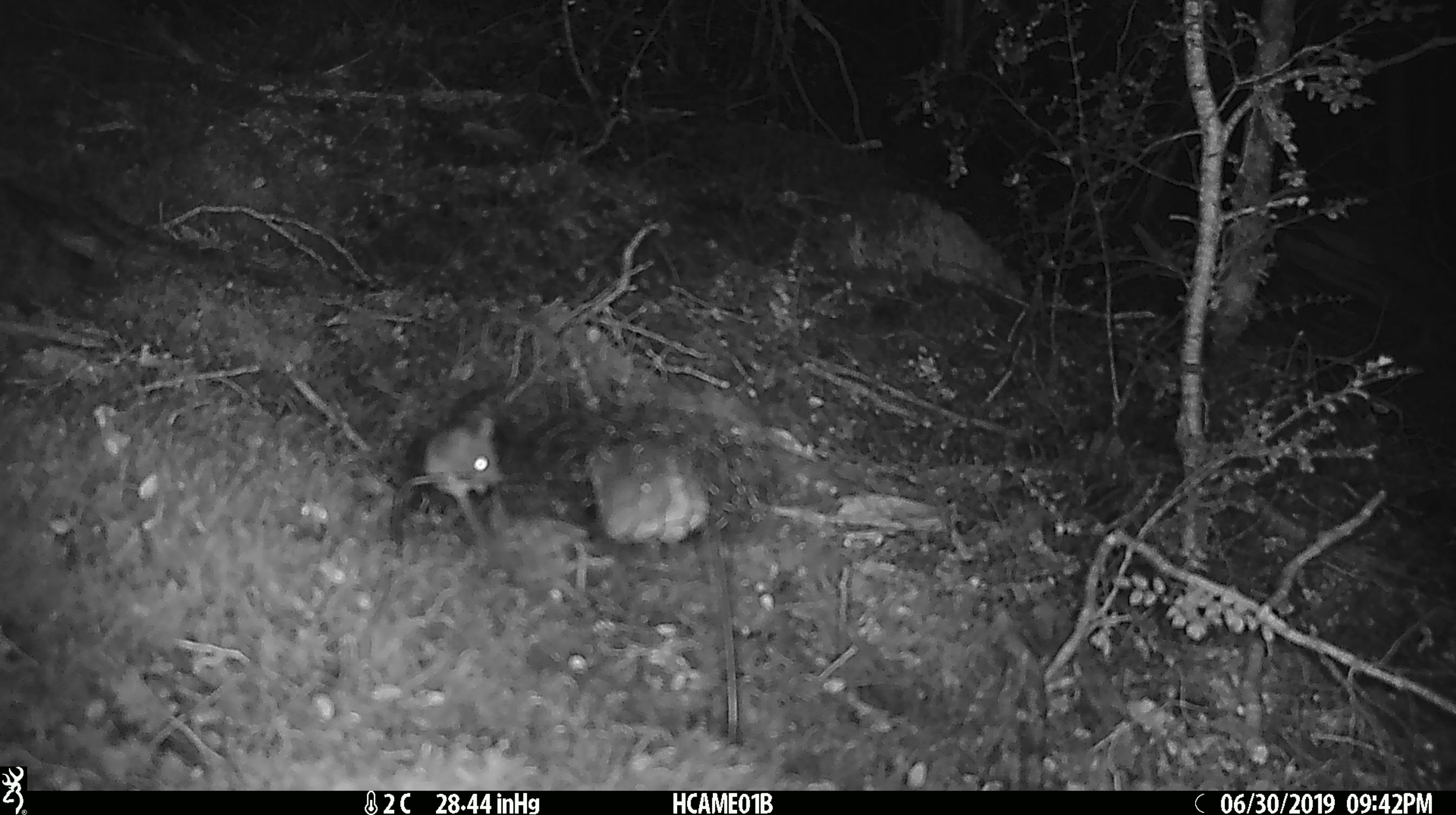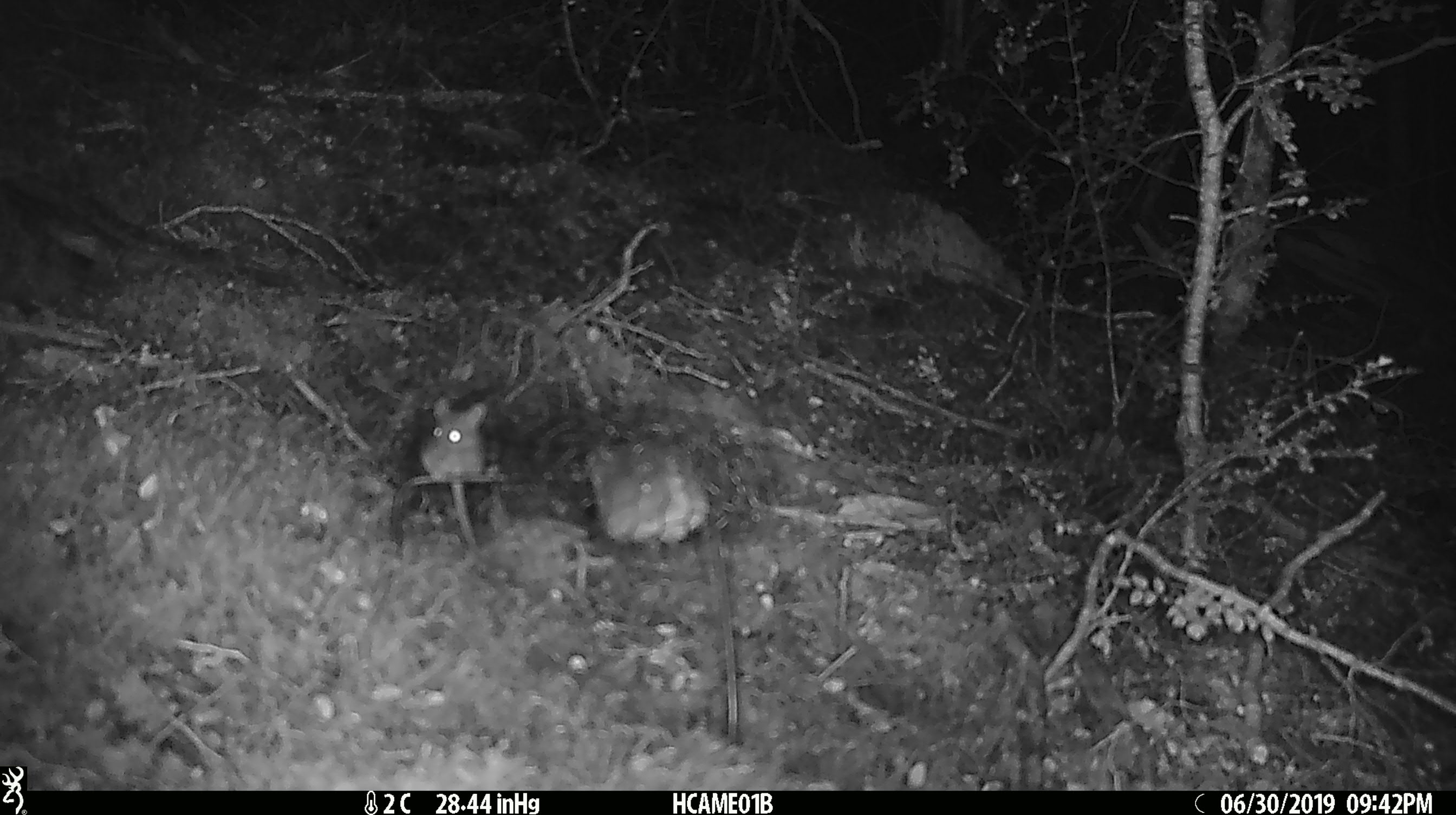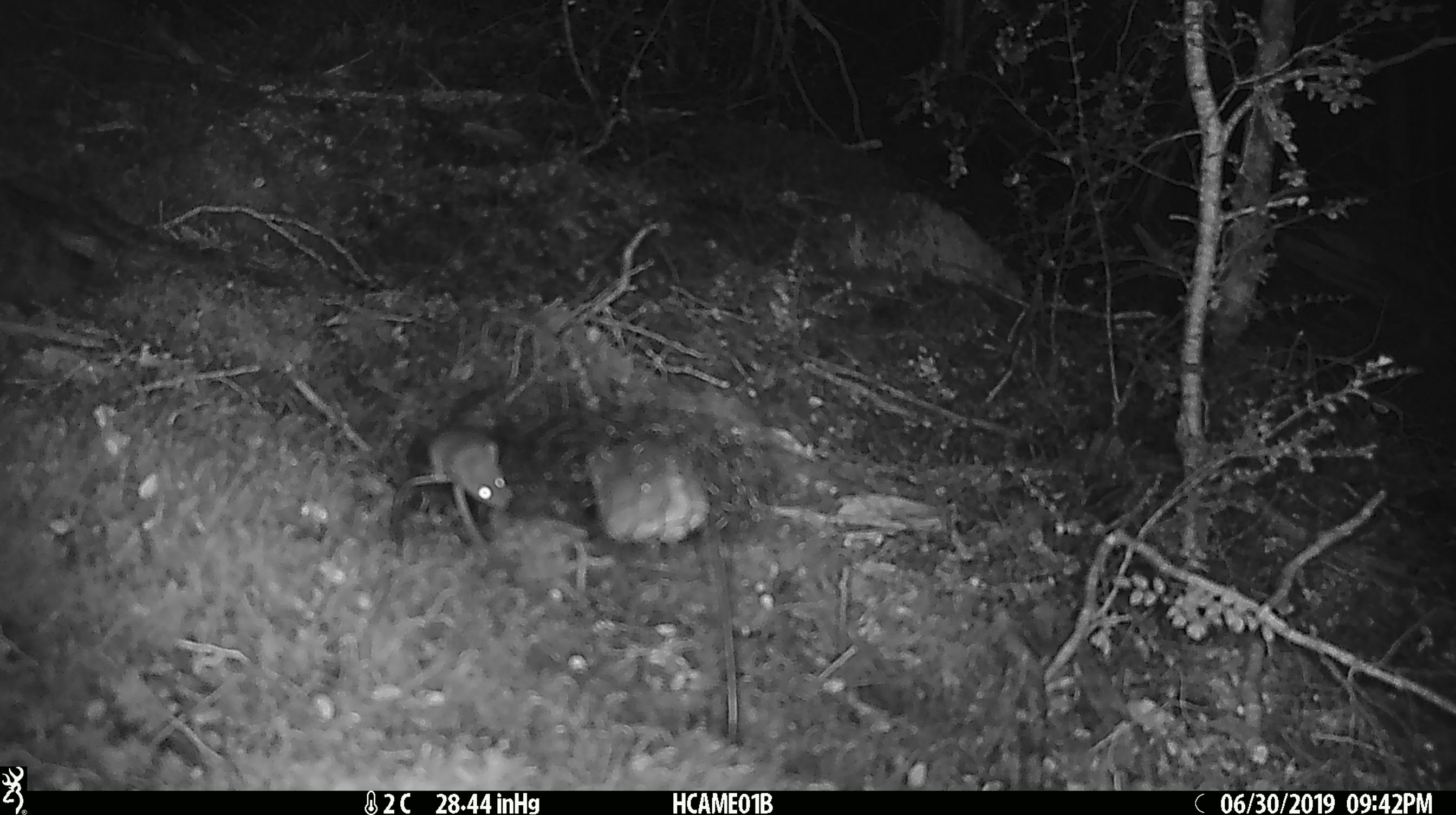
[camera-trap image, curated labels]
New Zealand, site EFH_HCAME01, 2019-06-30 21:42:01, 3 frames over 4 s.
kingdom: Animalia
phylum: Chordata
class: Mammalia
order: Rodentia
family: Muridae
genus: Mus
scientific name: Mus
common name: mouse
Mouse (Mus).